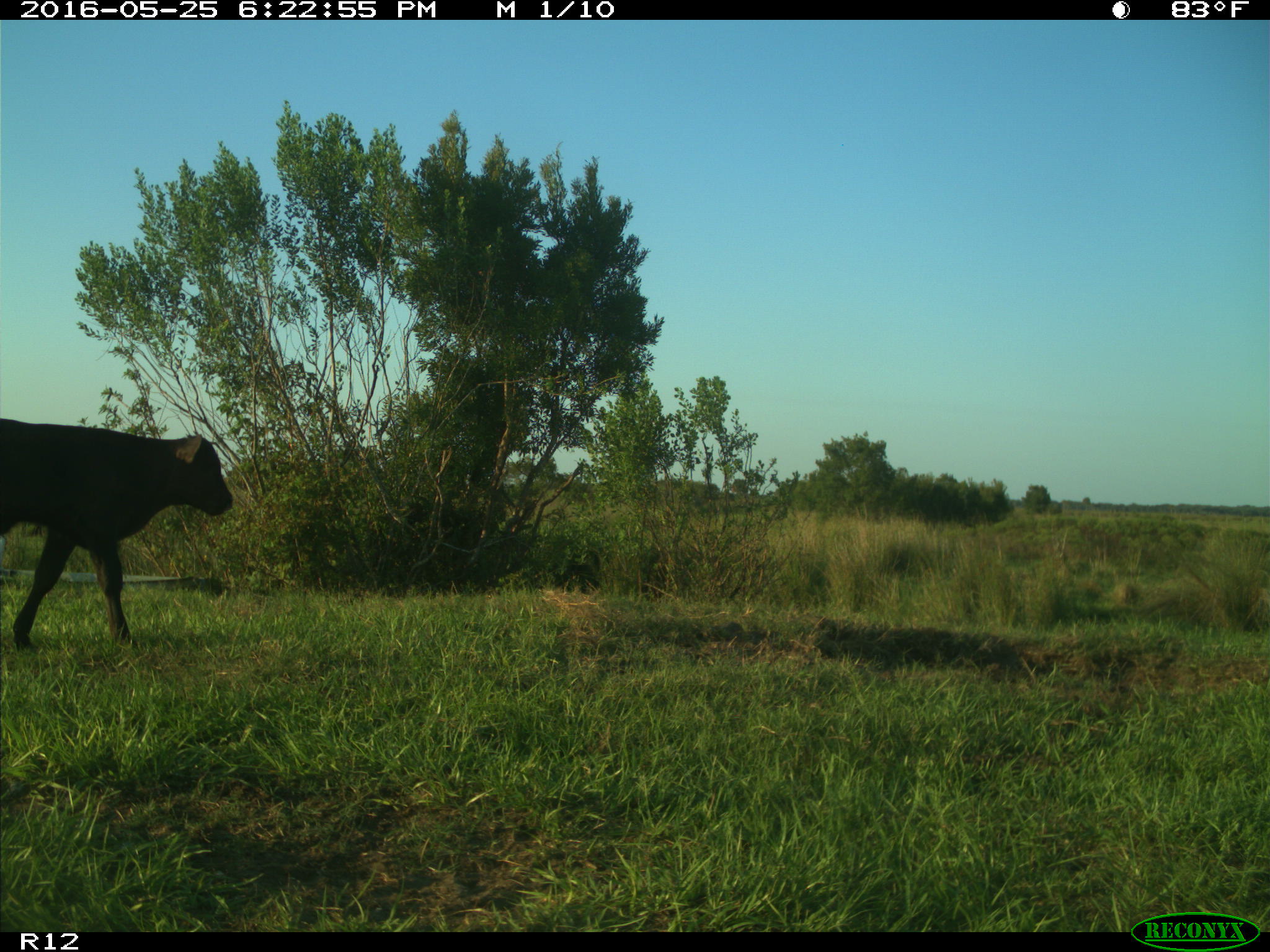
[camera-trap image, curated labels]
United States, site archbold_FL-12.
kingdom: Animalia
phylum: Chordata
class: Mammalia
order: Artiodactyla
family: Bovidae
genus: Bos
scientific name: Bos taurus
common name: domestic cow